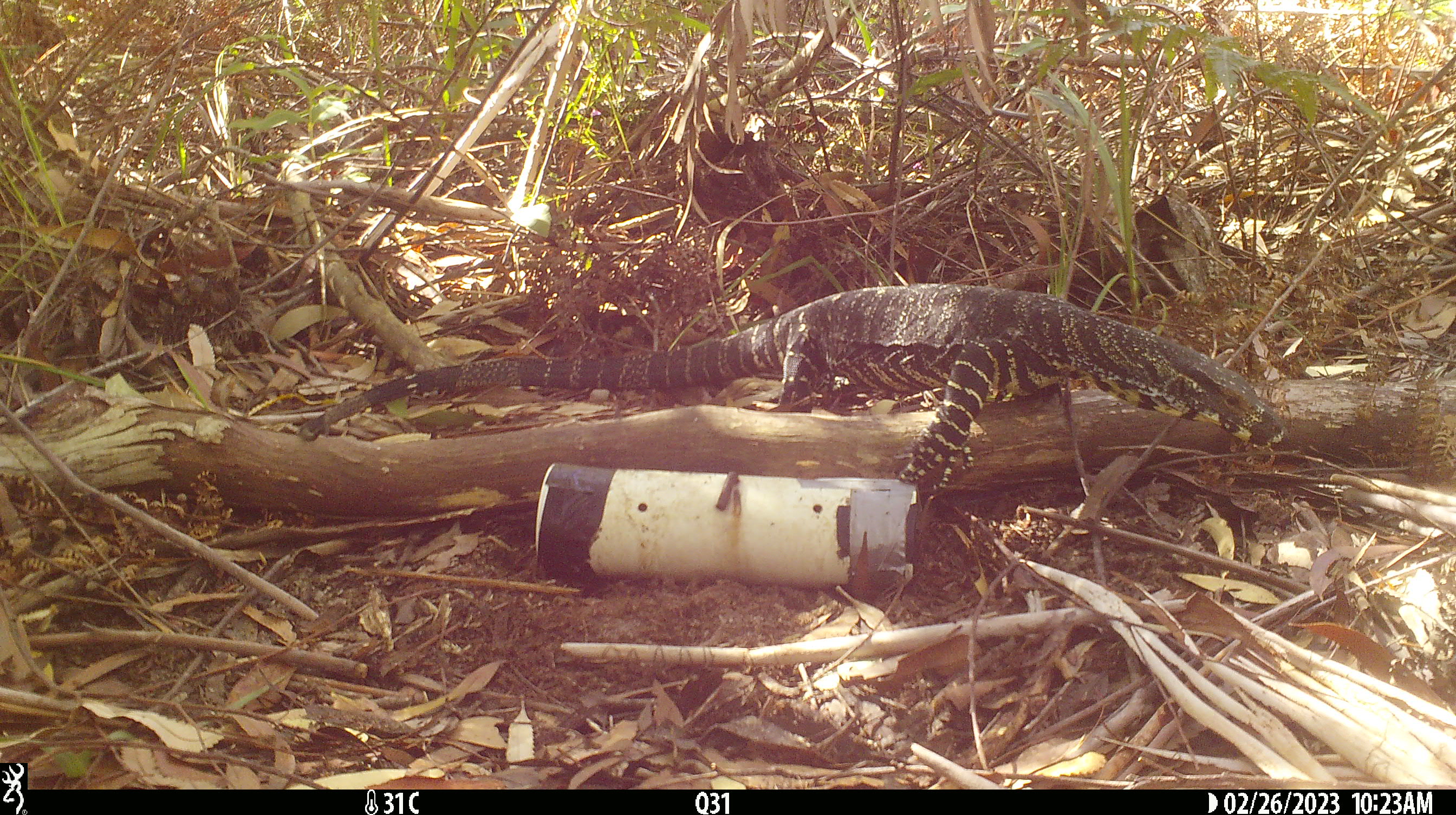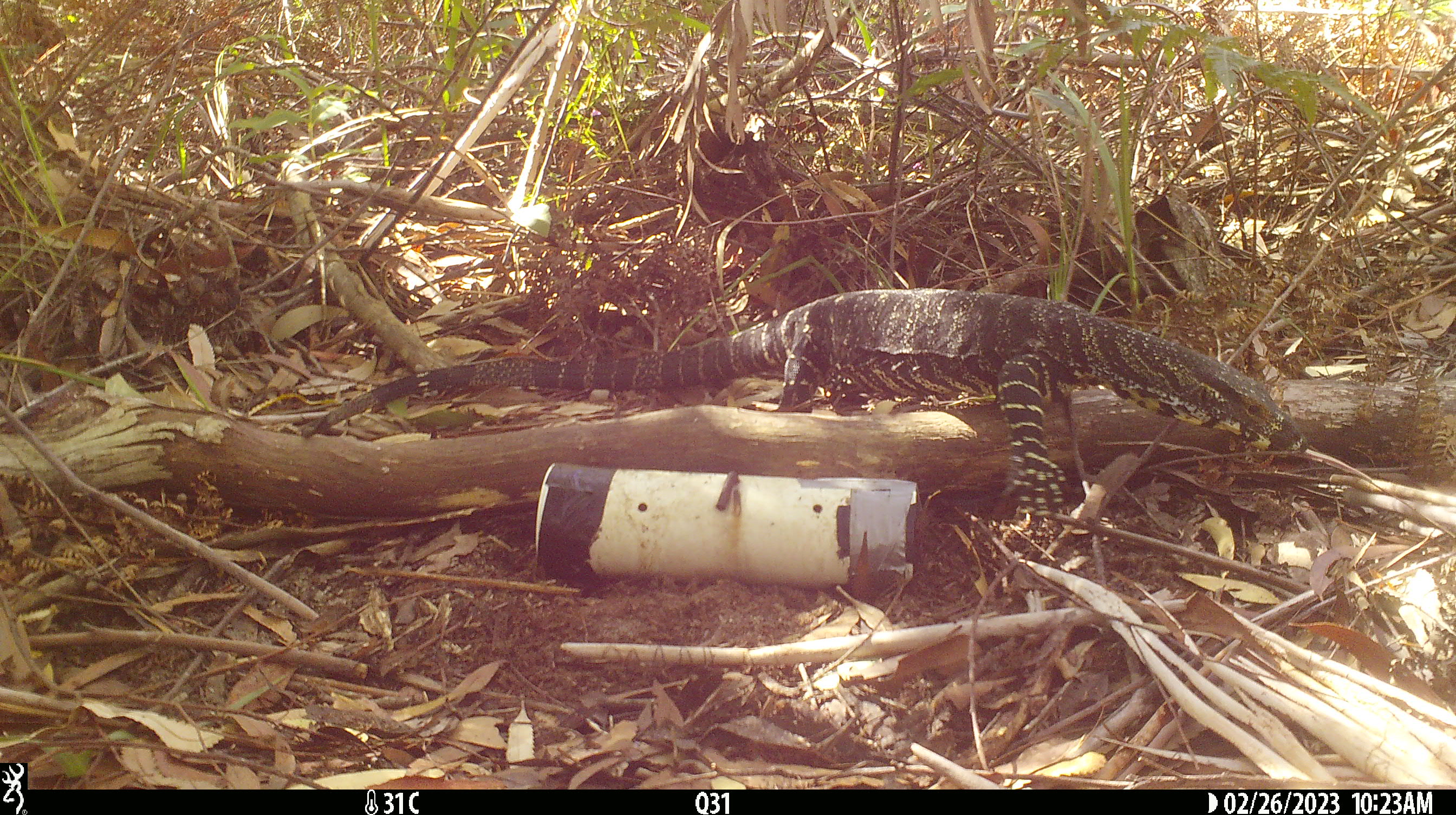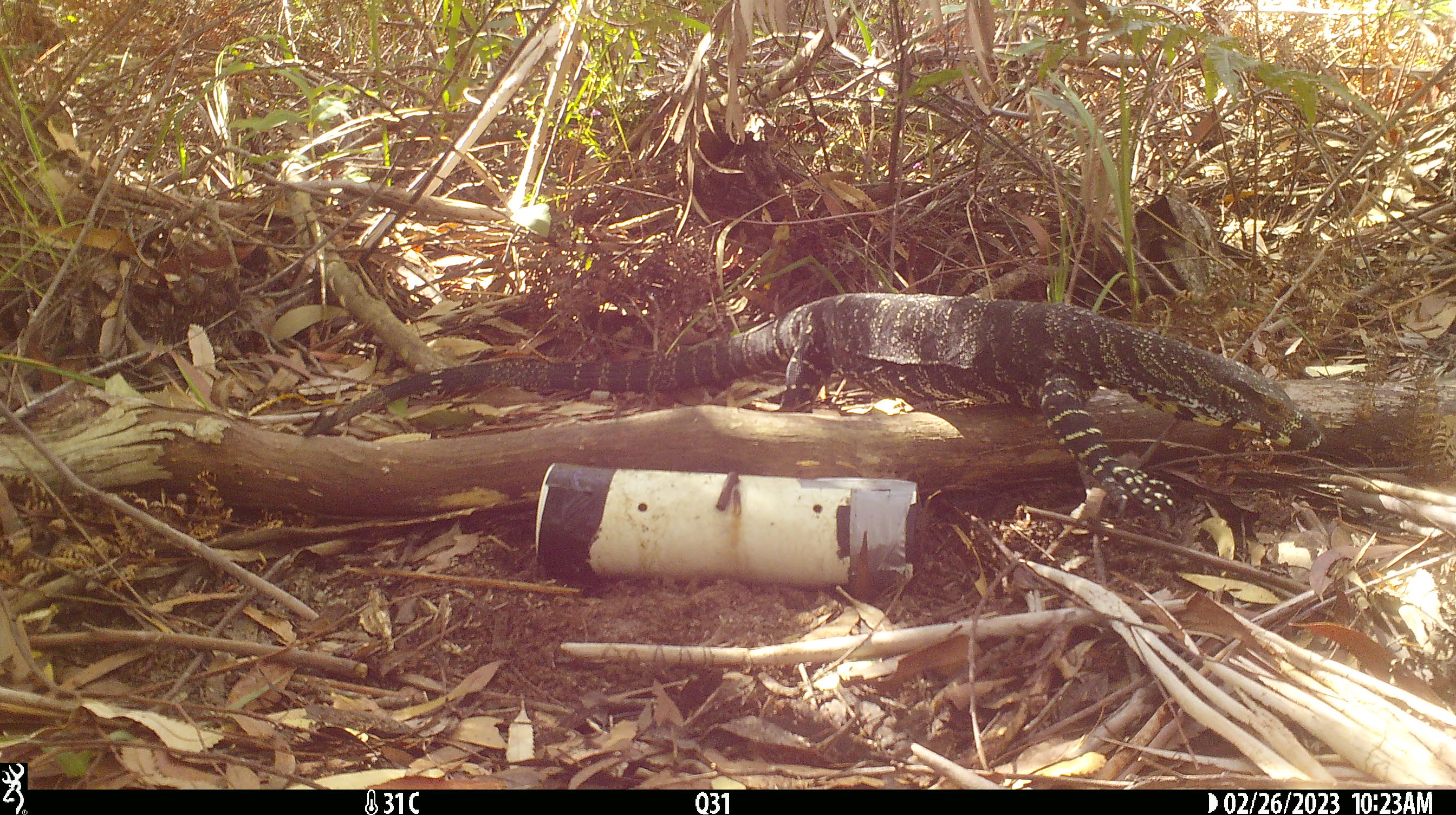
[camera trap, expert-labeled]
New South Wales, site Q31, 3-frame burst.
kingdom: Animalia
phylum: Chordata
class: Reptilia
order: Squamata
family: Varanidae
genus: Varanus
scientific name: Varanus varius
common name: lace monitor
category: goanna